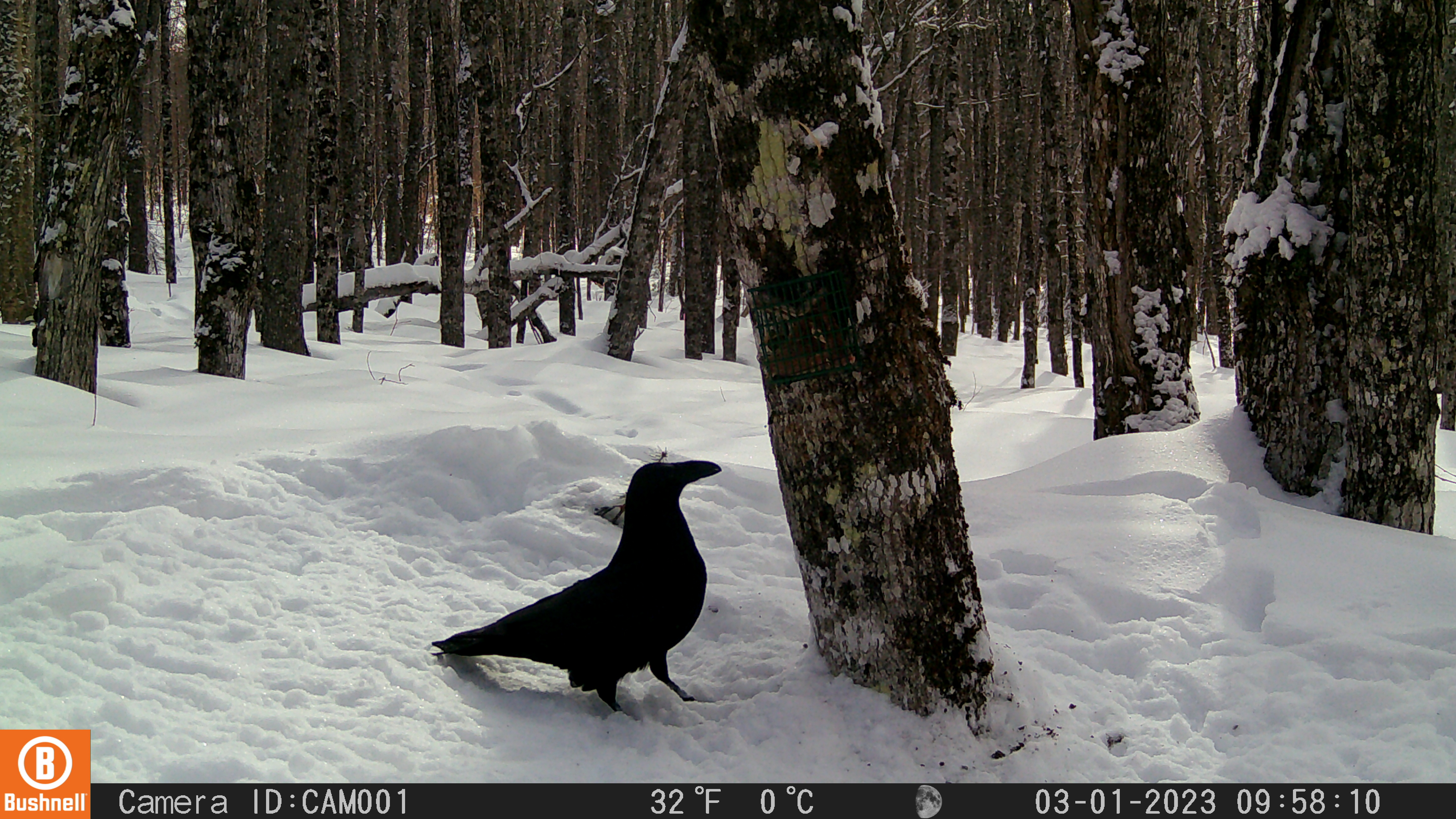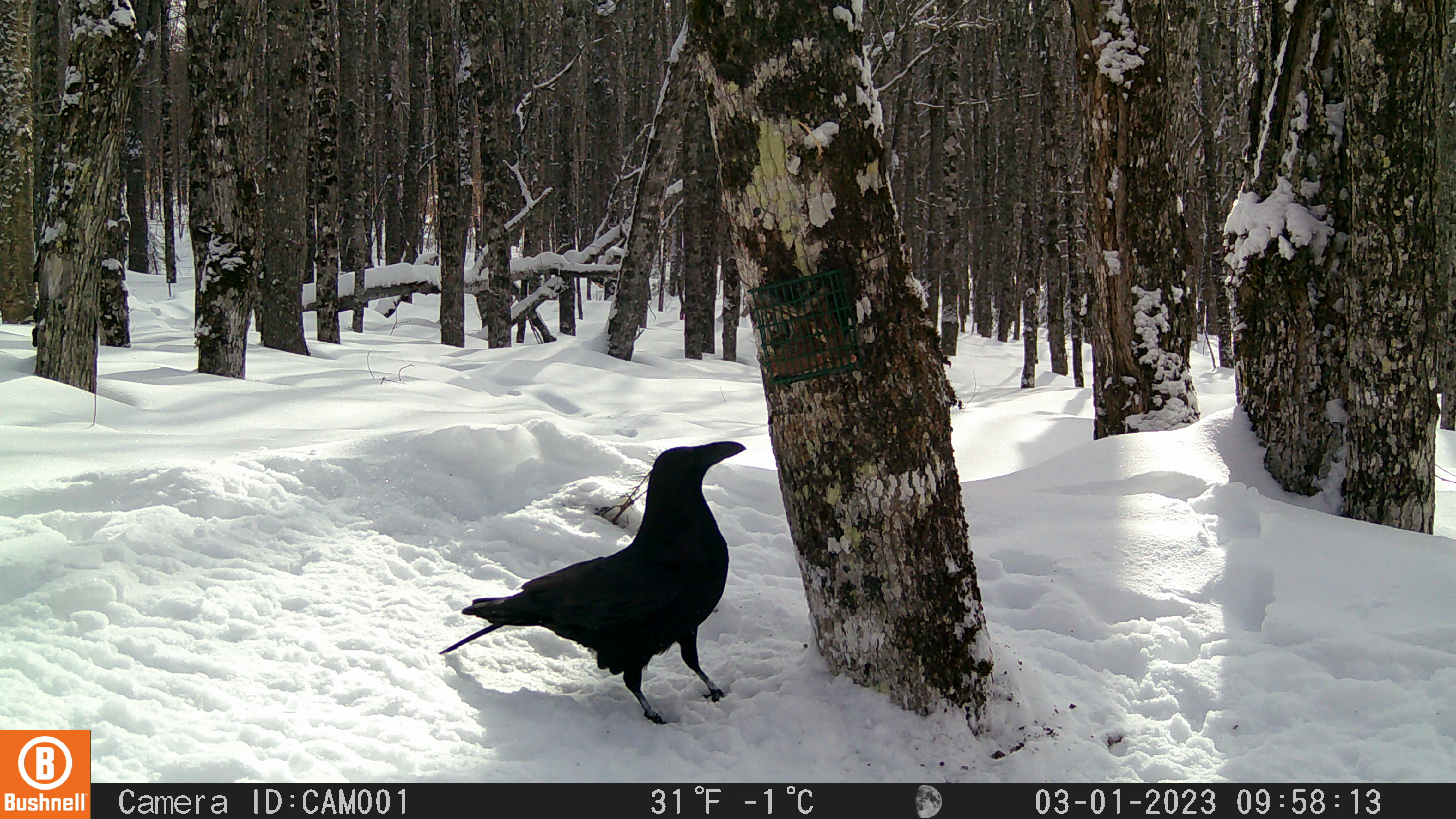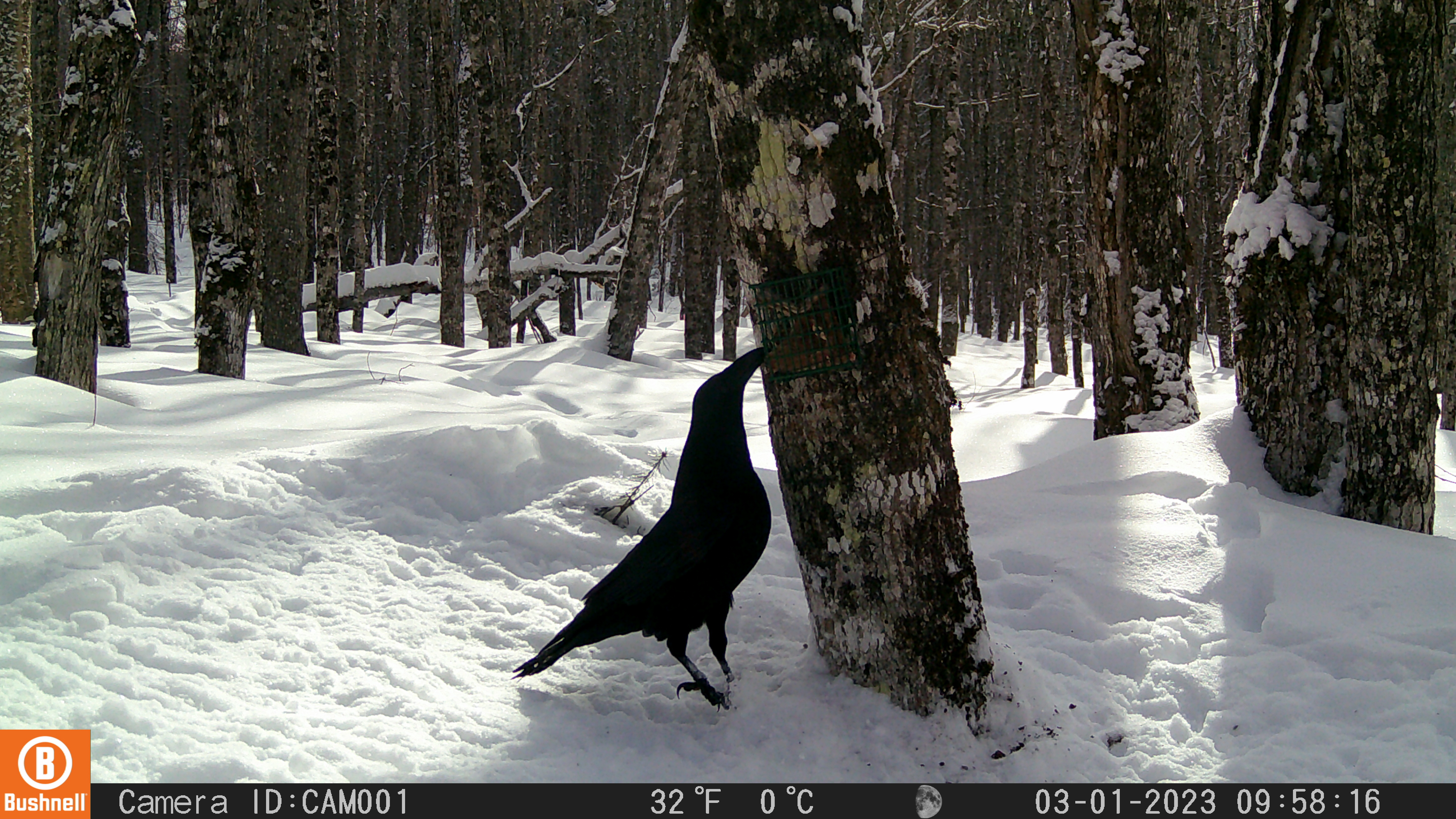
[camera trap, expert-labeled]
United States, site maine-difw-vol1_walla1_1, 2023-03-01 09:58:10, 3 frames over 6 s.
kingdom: Animalia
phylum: Chordata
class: Aves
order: Passeriformes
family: Corvidae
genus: Corvus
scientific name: Corvus corax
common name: common raven